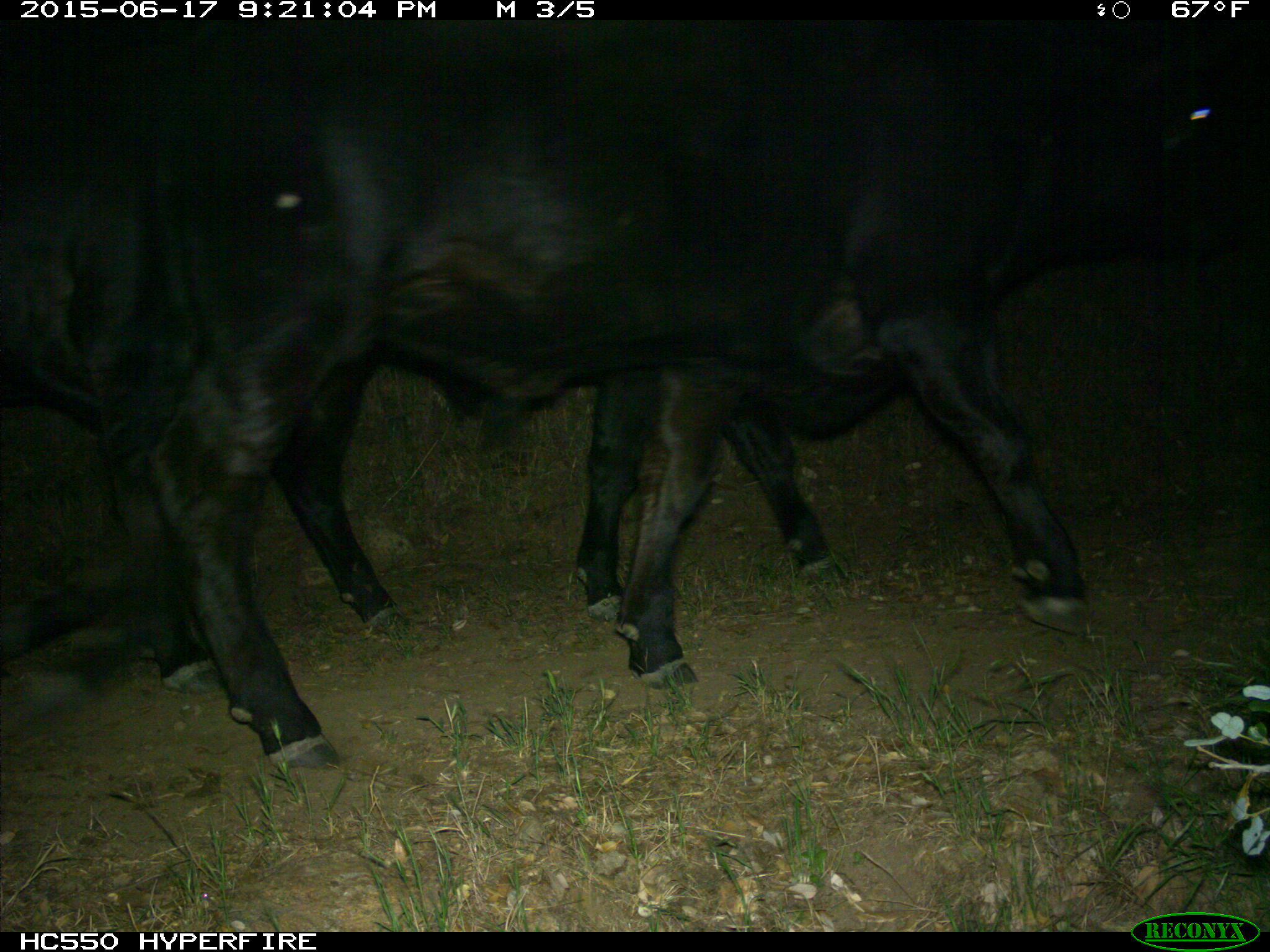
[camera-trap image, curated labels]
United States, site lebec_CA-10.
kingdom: Animalia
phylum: Chordata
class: Mammalia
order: Artiodactyla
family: Bovidae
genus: Bos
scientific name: Bos taurus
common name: domestic cow